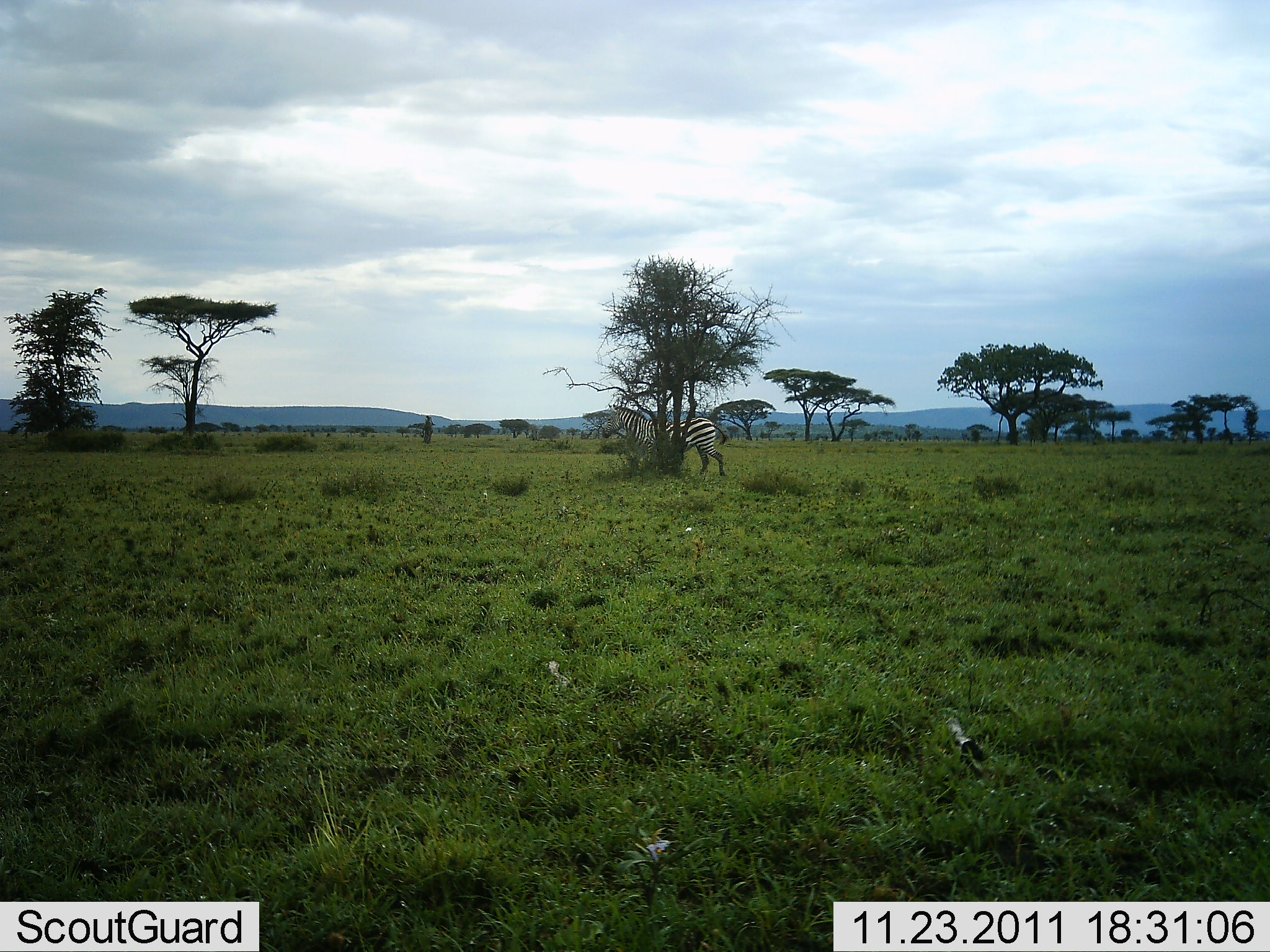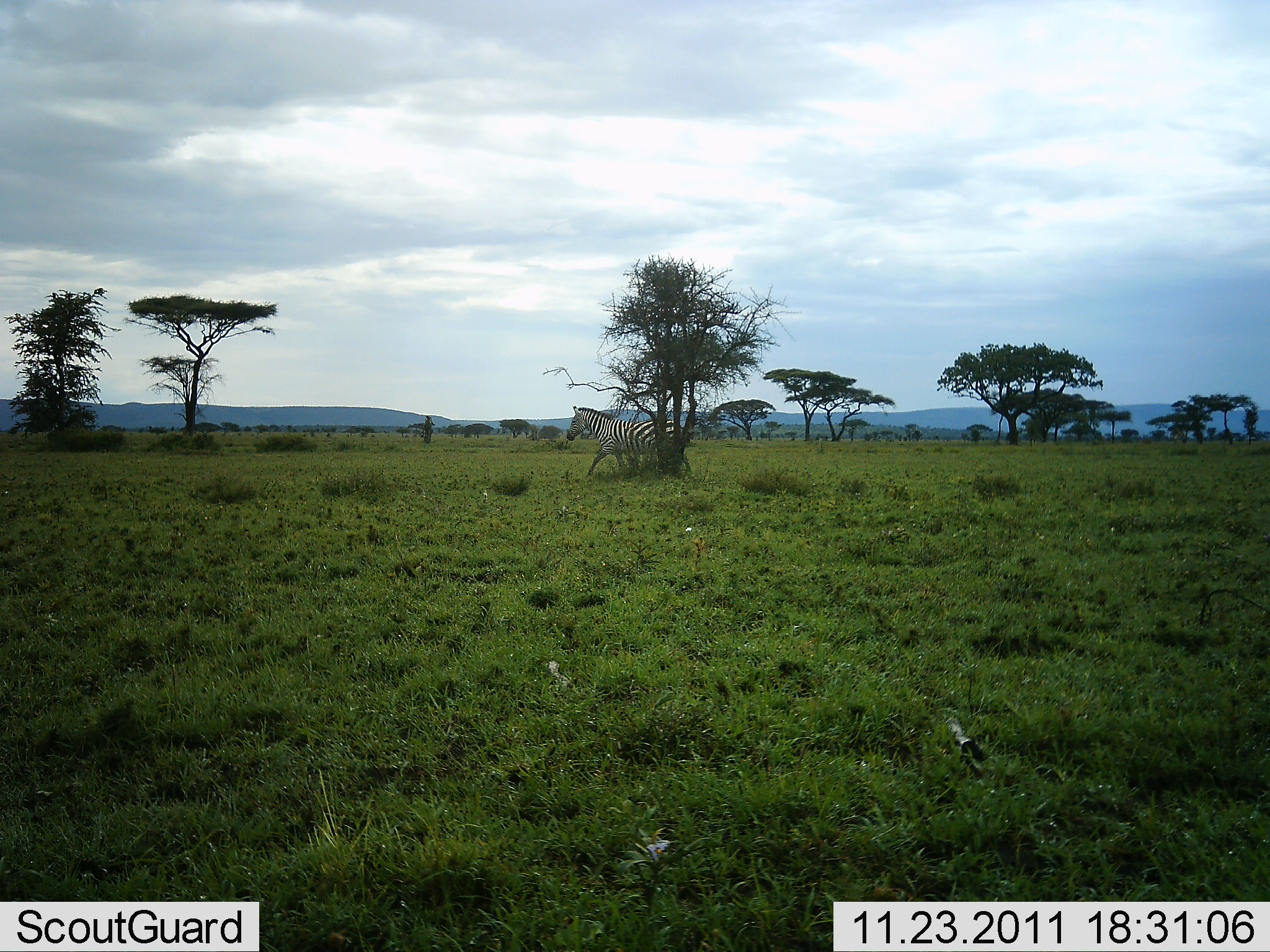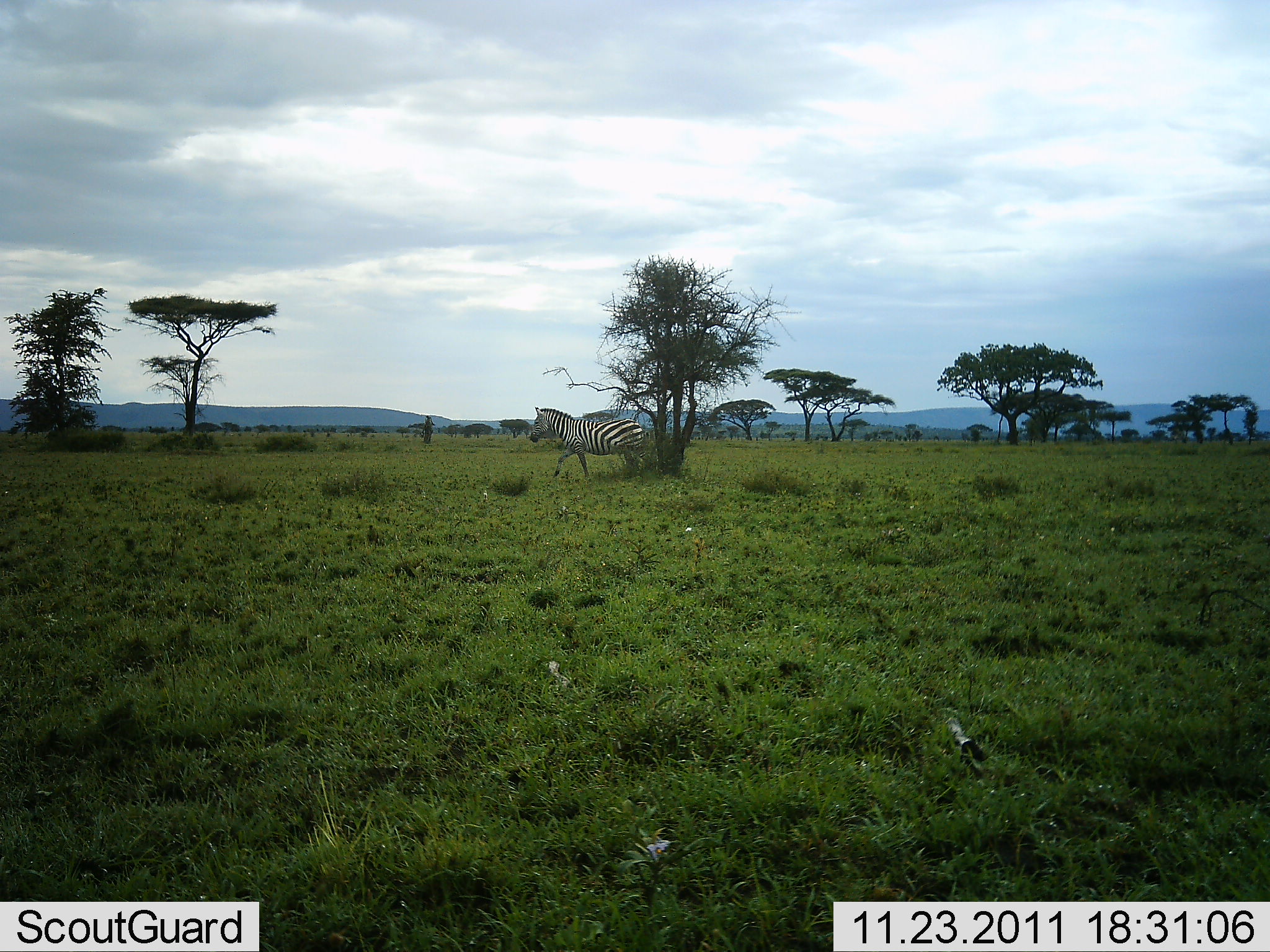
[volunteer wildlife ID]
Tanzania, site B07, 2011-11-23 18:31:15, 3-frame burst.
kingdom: Animalia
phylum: Chordata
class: Mammalia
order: Perissodactyla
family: Equidae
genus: Equus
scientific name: Equus quagga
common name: plains zebra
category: zebra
Zebra (plains zebra) (Equus quagga), count 1. Behavior (volunteer vote fractions): standing 10%, resting 10%, moving 100%, interacting 0%. Young present (vote fraction): 0%. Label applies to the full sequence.